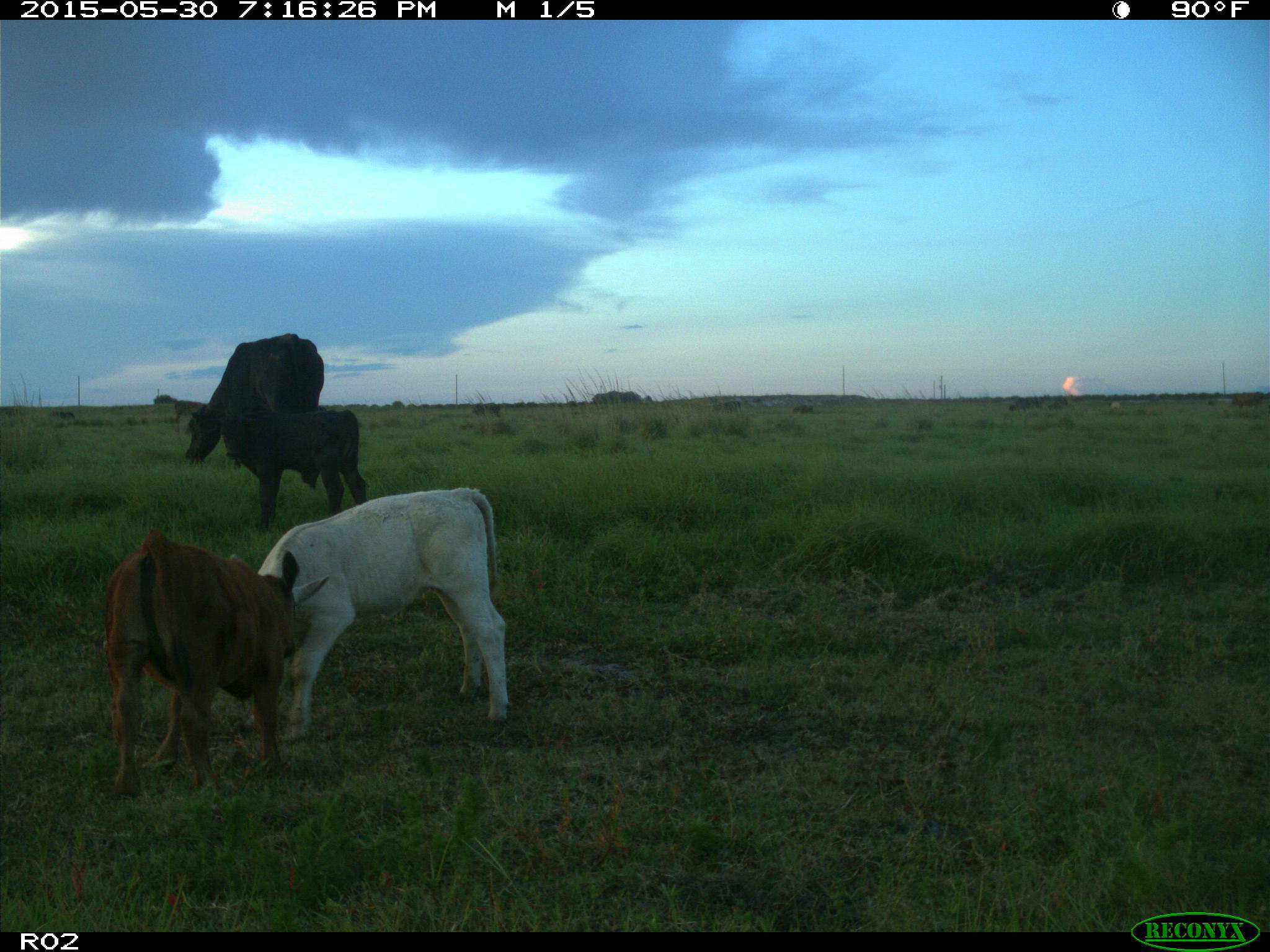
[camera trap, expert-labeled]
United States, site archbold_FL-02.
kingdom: Animalia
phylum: Chordata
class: Mammalia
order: Artiodactyla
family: Bovidae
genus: Bos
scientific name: Bos taurus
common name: domestic cow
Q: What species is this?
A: Bos taurus (domestic cow).